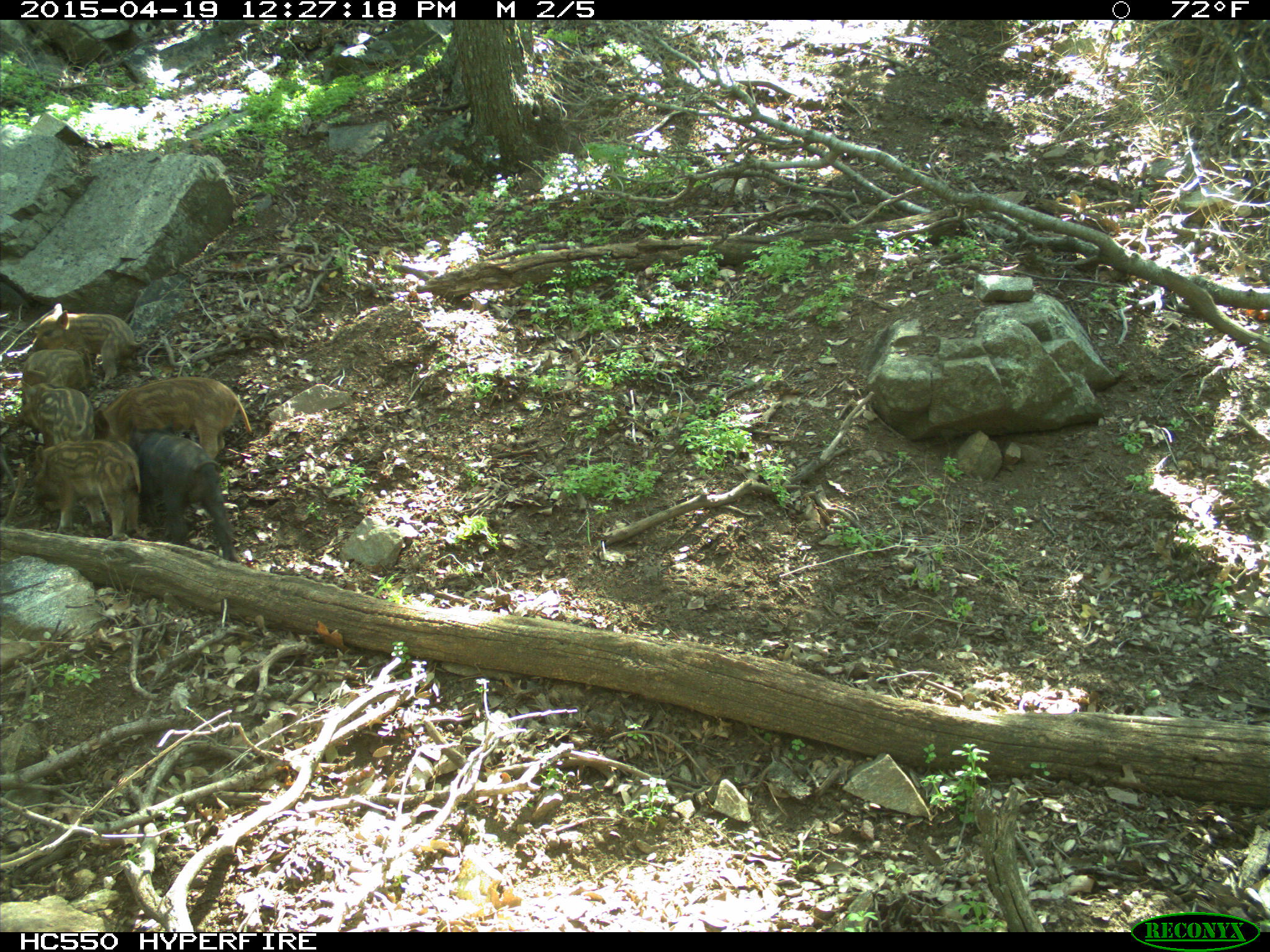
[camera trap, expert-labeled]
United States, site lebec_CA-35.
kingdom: Animalia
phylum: Chordata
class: Mammalia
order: Artiodactyla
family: Suidae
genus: Sus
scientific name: Sus scrofa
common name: wild boar